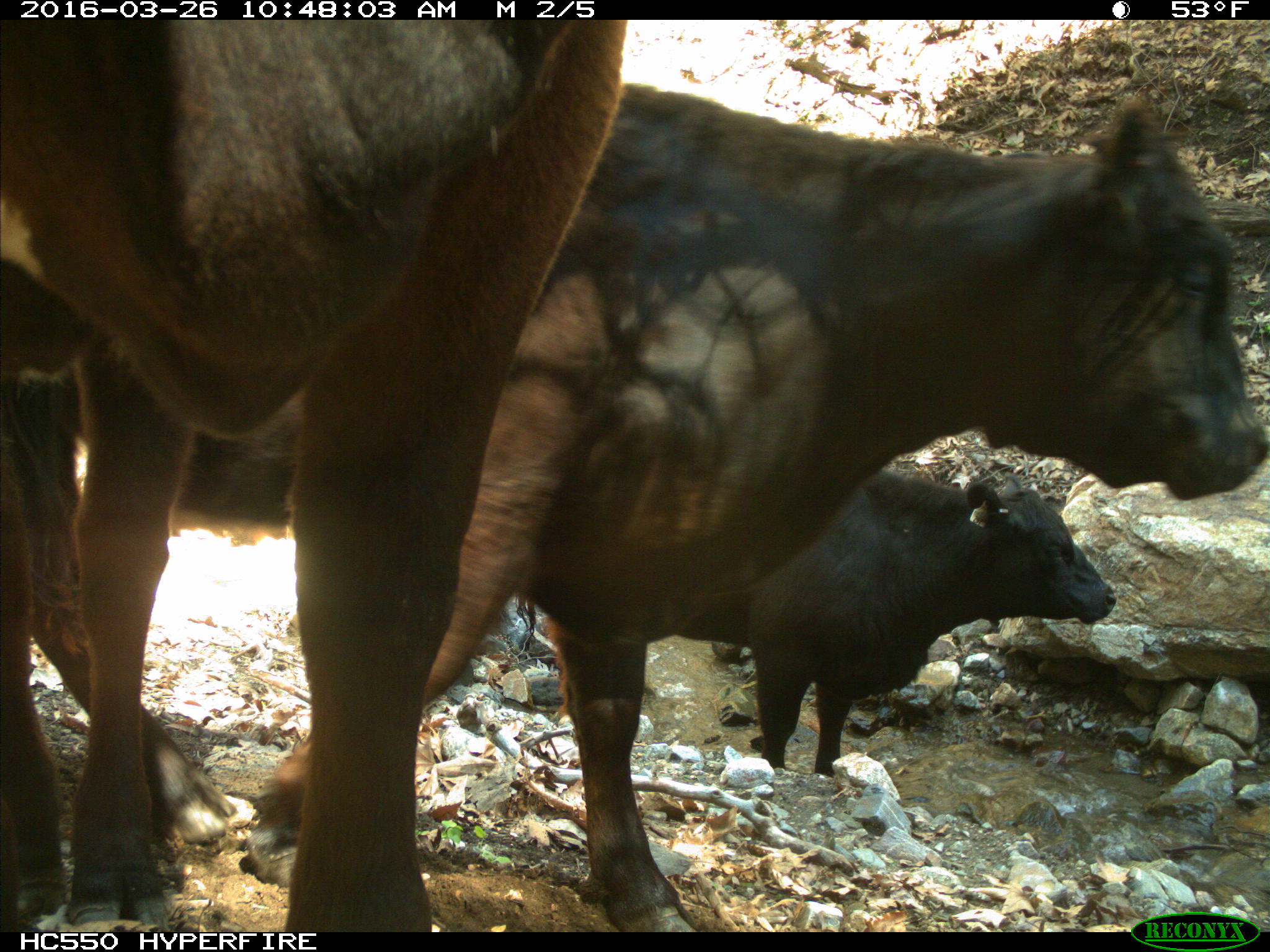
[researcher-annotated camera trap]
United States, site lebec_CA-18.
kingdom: Animalia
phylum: Chordata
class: Mammalia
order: Artiodactyla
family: Bovidae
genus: Bos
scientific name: Bos taurus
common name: domestic cow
Bos taurus (domestic cow).